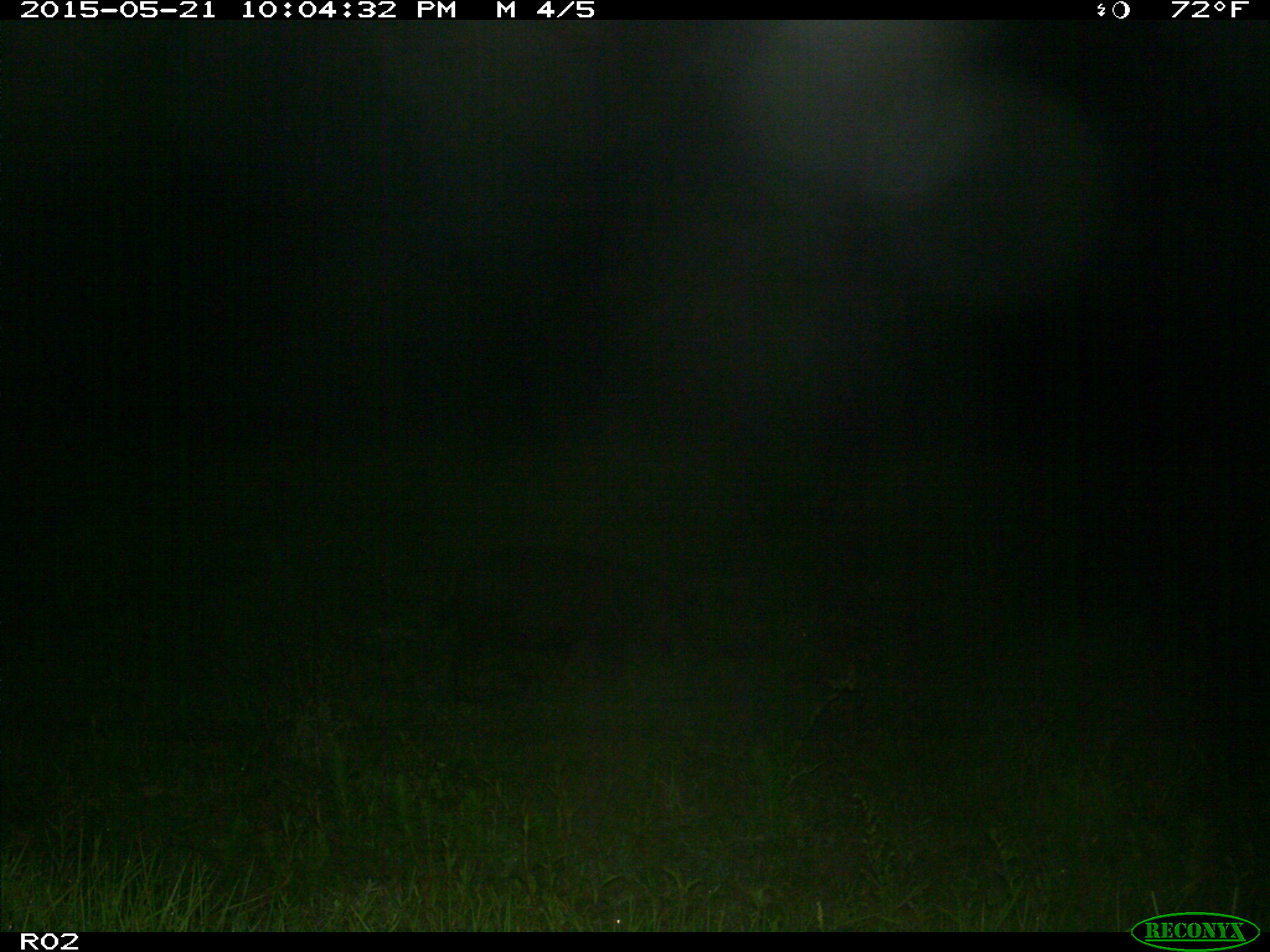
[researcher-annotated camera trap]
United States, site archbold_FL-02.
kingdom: Animalia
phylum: Chordata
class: Mammalia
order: Artiodactyla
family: Suidae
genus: Sus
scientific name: Sus scrofa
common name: wild boar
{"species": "Sus scrofa (wild boar)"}